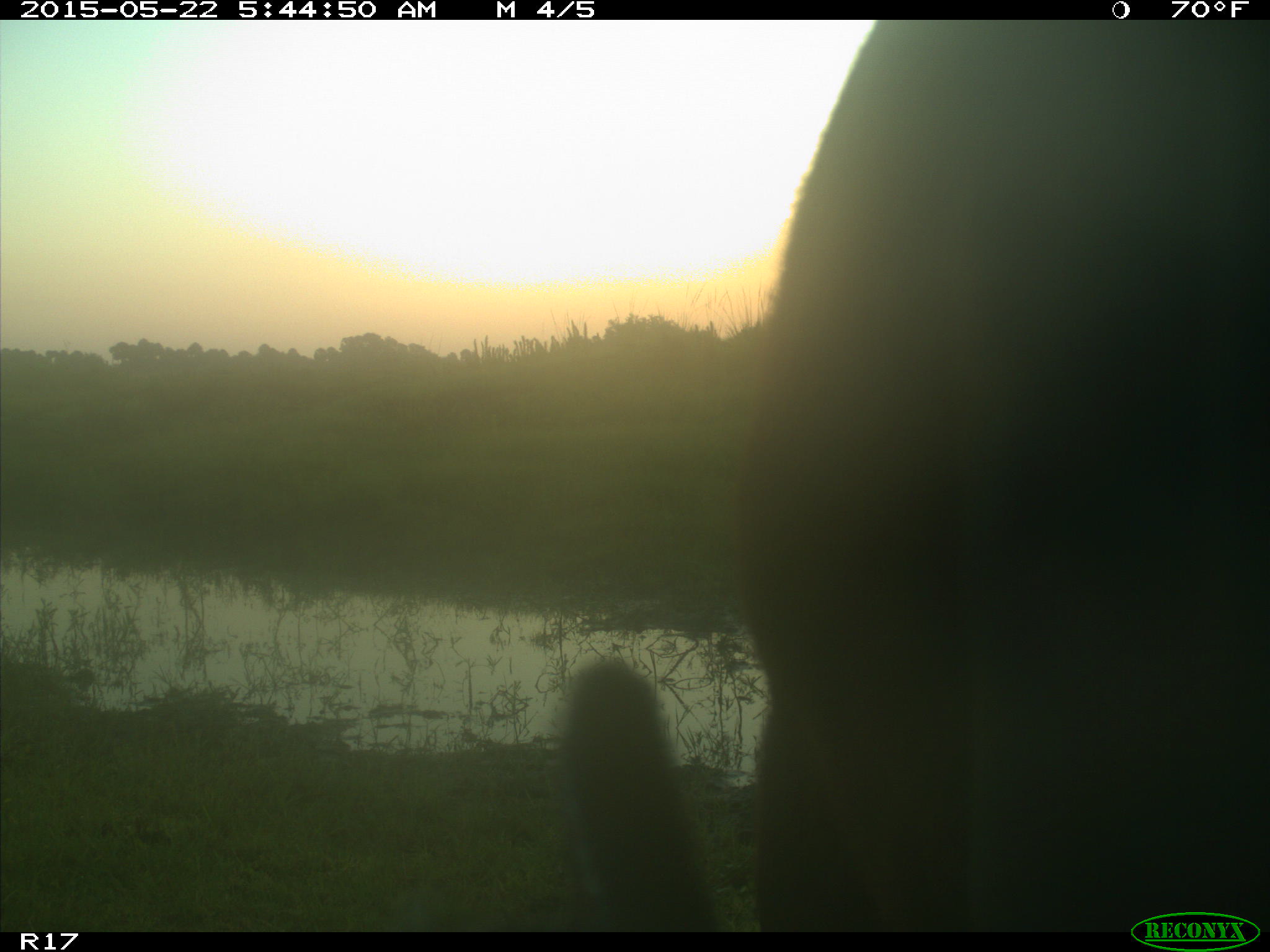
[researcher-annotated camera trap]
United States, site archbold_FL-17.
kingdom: Animalia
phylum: Chordata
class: Mammalia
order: Artiodactyla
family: Bovidae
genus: Bos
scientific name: Bos taurus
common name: domestic cow